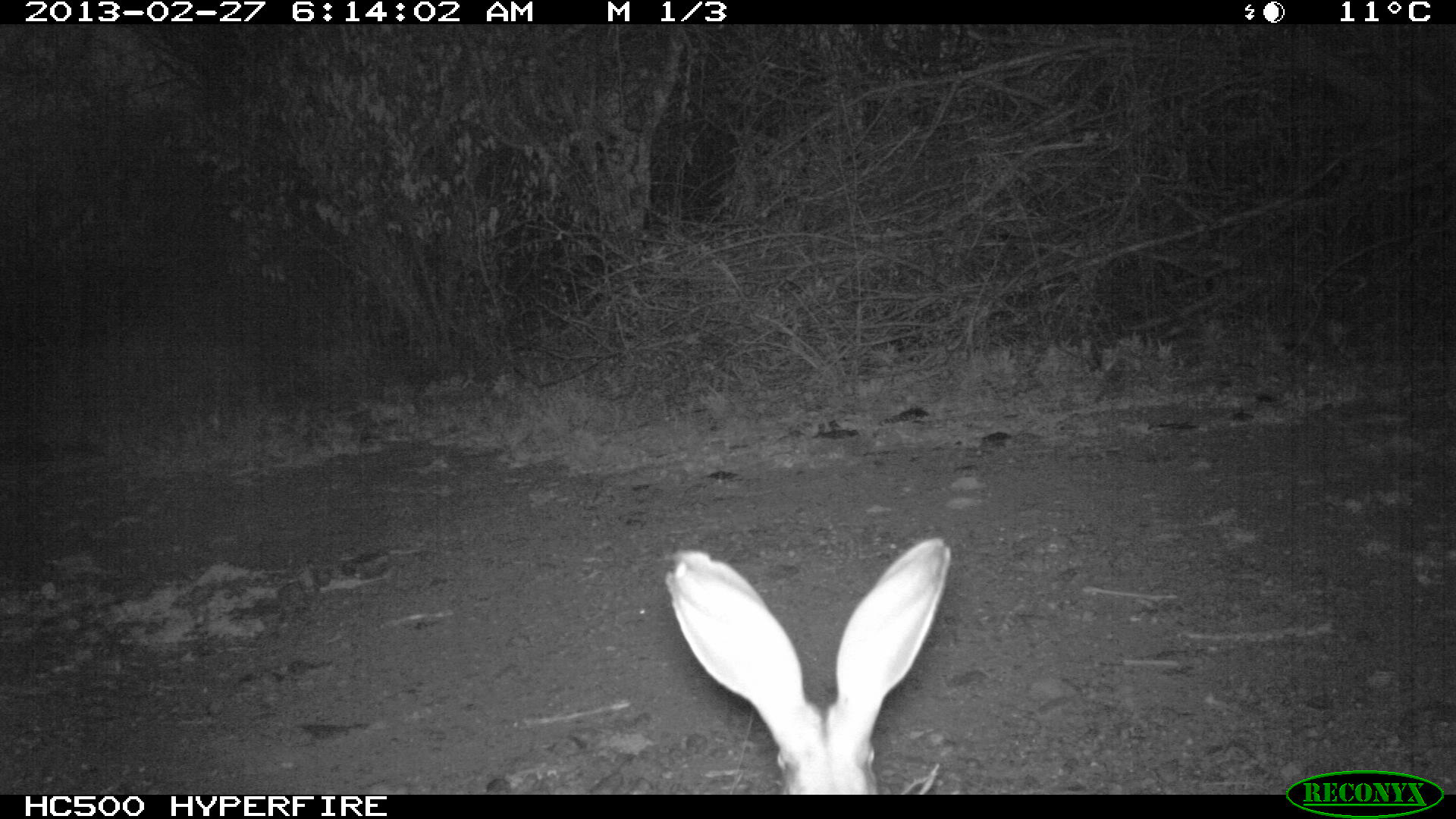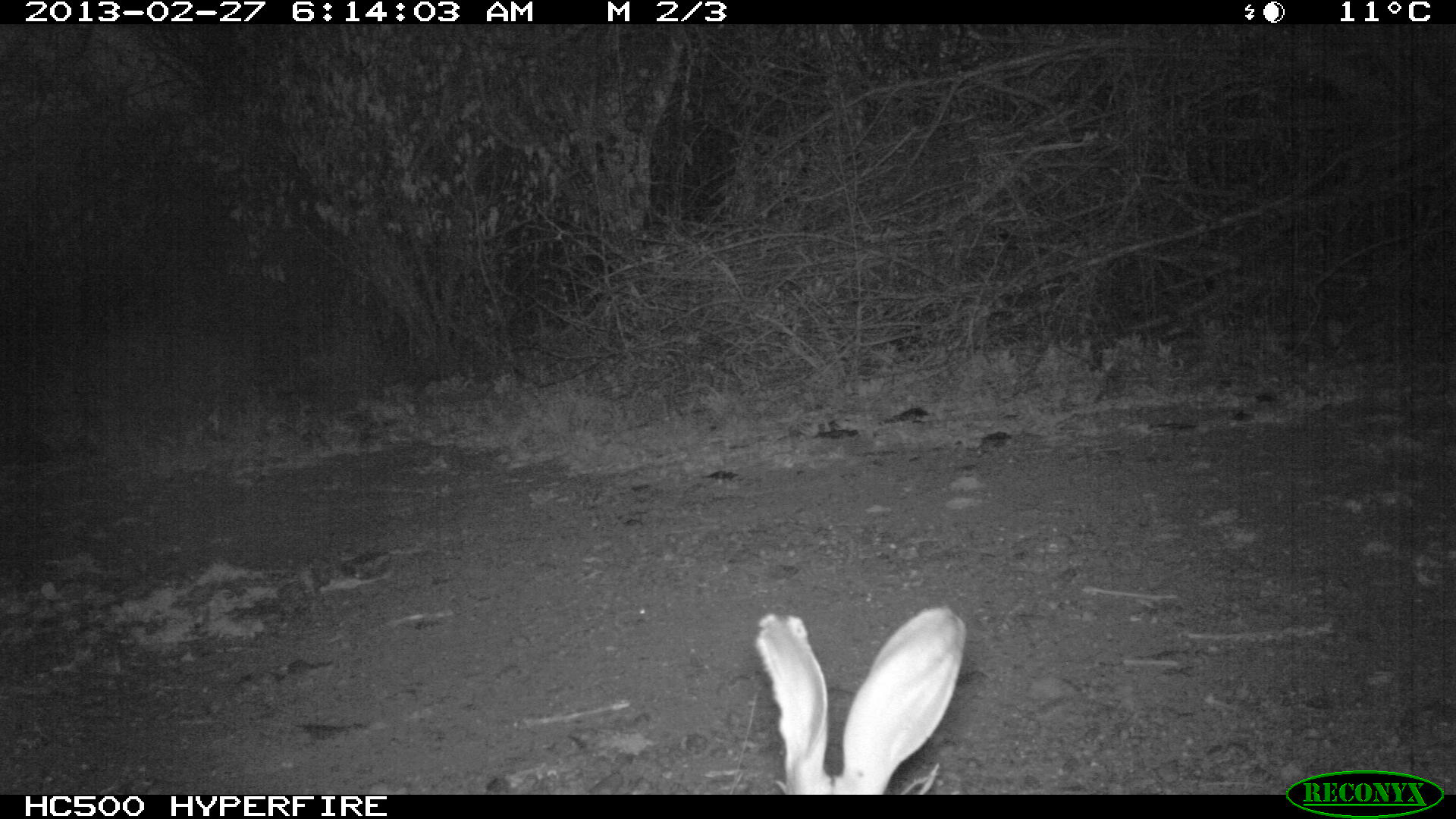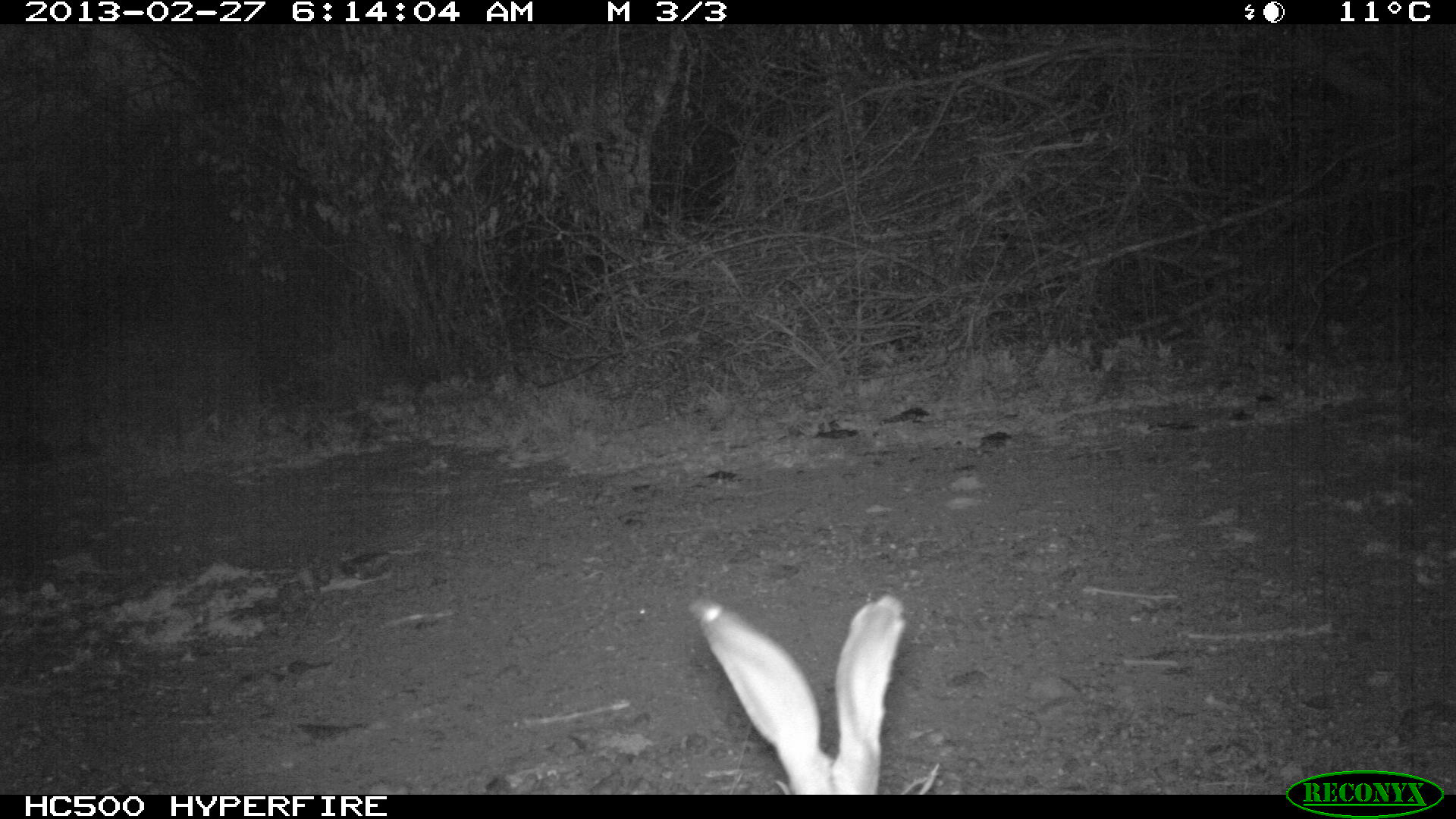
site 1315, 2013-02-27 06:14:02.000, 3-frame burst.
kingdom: Animalia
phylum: Chordata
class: Mammalia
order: Lagomorpha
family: Leporidae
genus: Lepus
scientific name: Lepus saxatilis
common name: scrub hare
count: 1